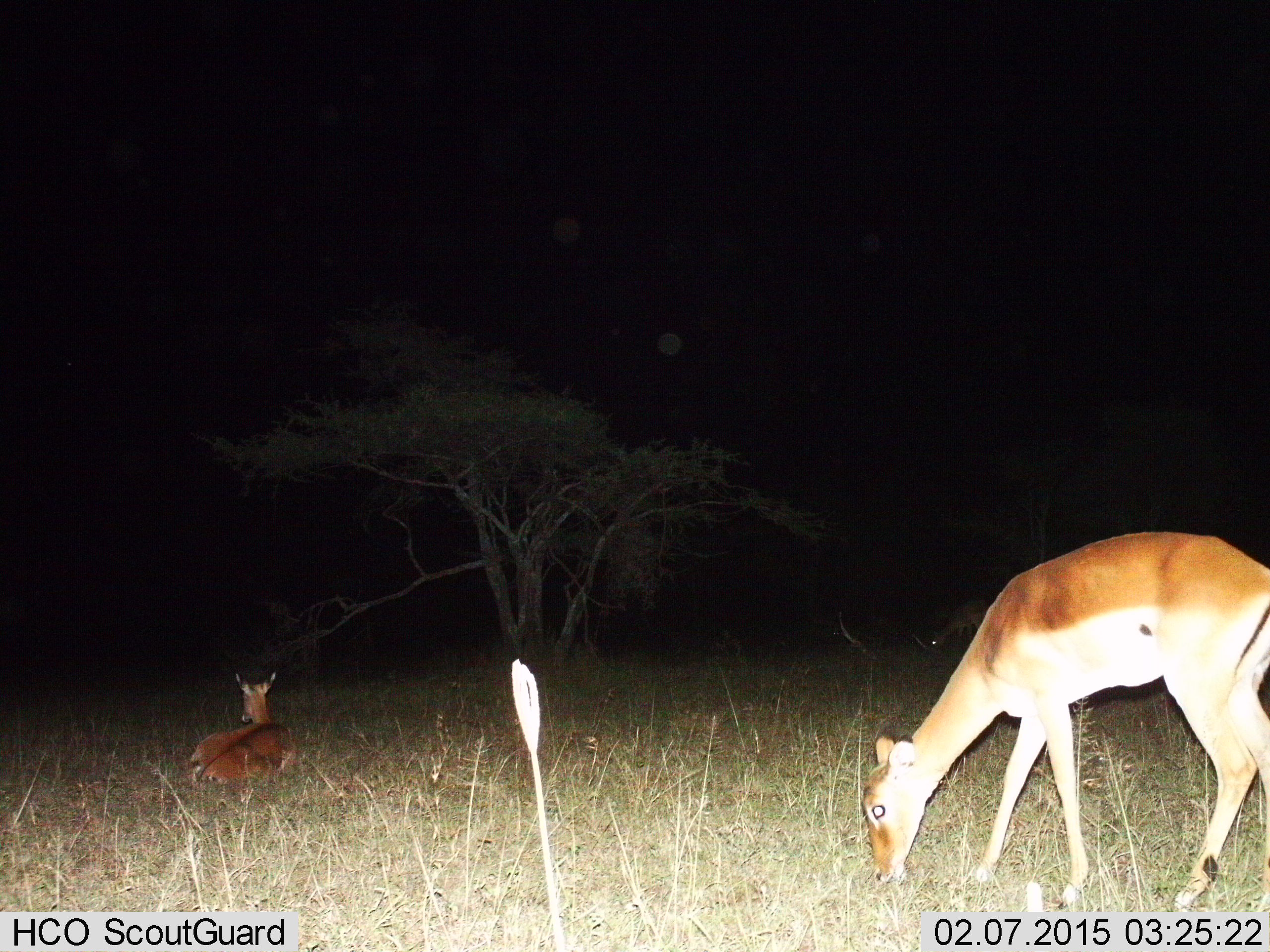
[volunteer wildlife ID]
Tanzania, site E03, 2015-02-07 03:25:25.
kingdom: Animalia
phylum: Chordata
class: Mammalia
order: Artiodactyla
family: Bovidae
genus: Aepyceros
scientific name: Aepyceros melampus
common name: impala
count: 3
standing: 20%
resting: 80%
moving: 0%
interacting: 10%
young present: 0%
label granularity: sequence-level